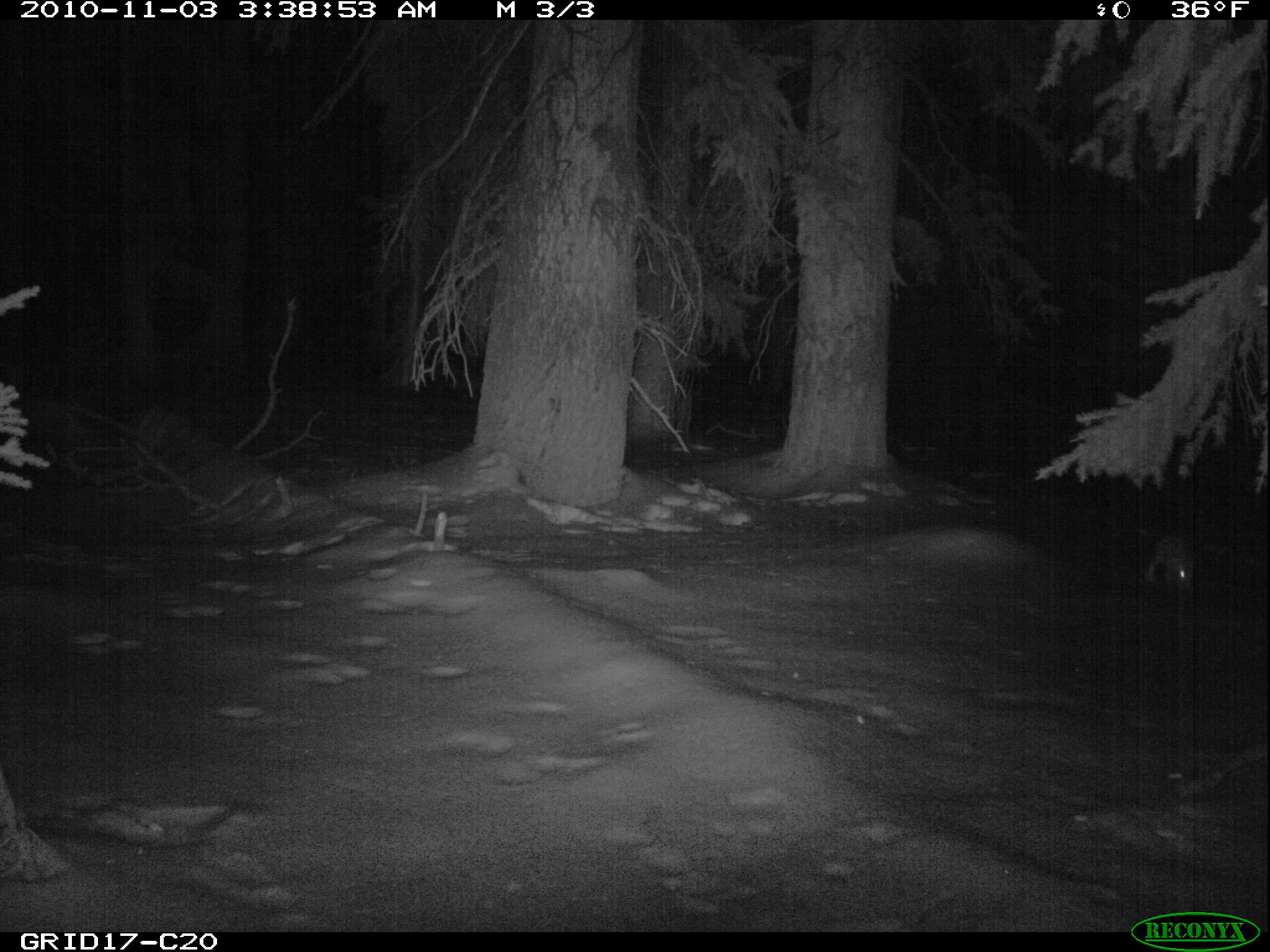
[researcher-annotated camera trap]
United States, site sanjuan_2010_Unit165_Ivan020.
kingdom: Animalia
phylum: Chordata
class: Mammalia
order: Lagomorpha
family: Leporidae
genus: Lepus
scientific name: Lepus americanus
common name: snowshoe hare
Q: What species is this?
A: Lepus americanus (snowshoe hare).